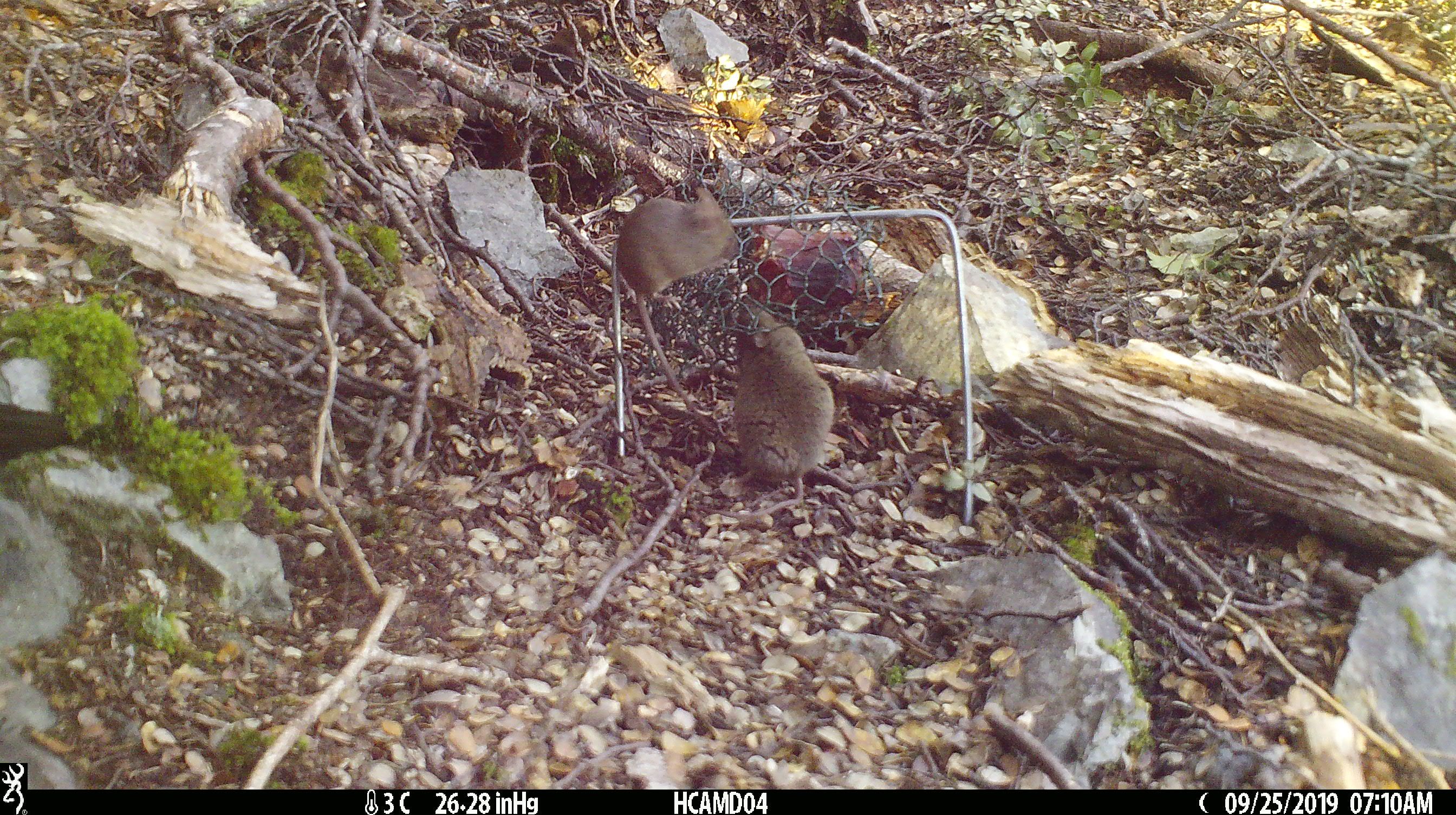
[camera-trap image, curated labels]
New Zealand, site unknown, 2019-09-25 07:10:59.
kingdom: Animalia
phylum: Chordata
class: Mammalia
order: Rodentia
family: Muridae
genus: Mus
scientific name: Mus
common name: mouse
Mouse (Mus).